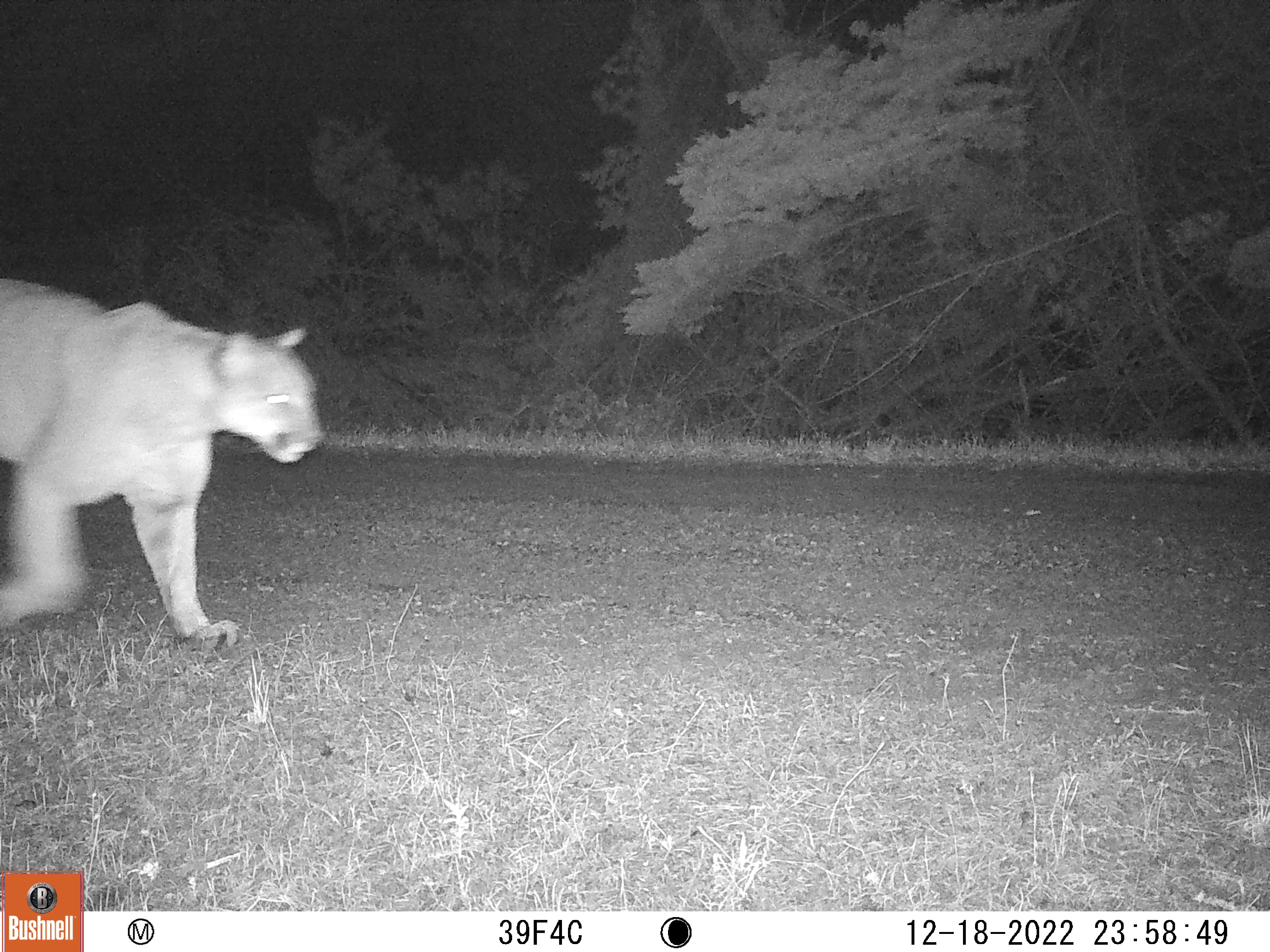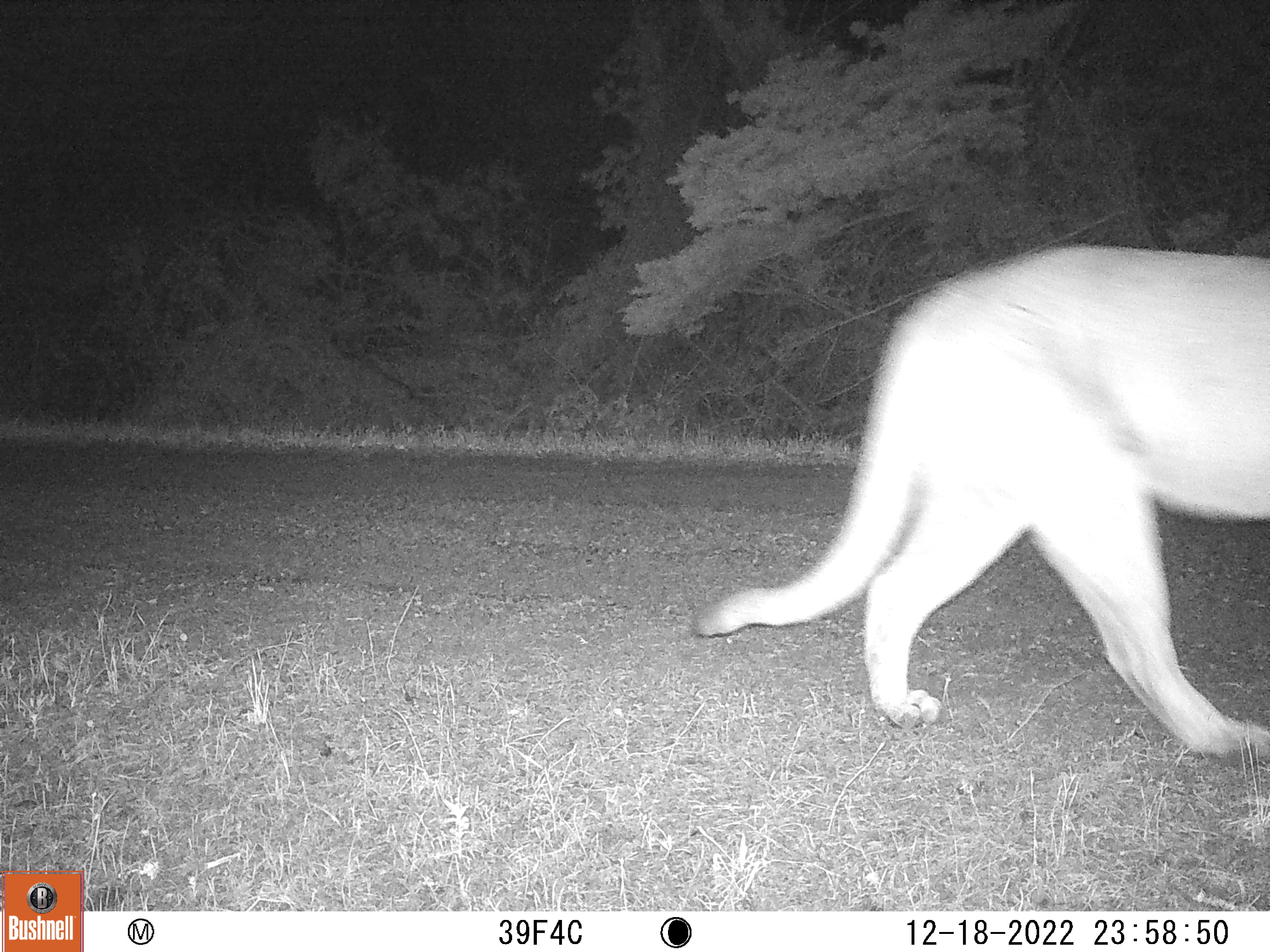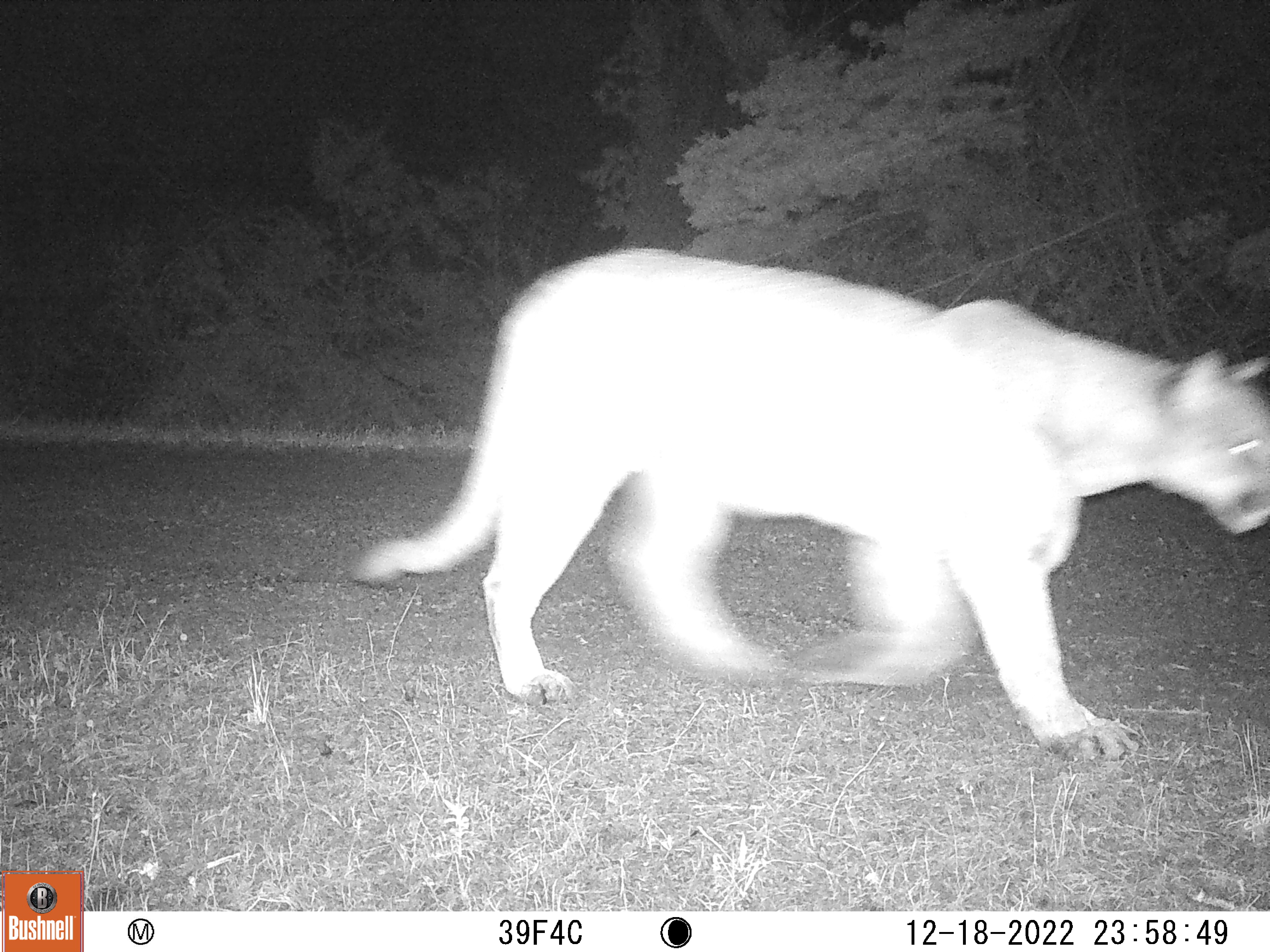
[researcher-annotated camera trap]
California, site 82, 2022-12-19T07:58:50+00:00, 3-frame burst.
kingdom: Animalia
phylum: Chordata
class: Mammalia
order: Carnivora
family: Felidae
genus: Puma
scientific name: Puma concolor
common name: puma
Puma (Puma concolor).